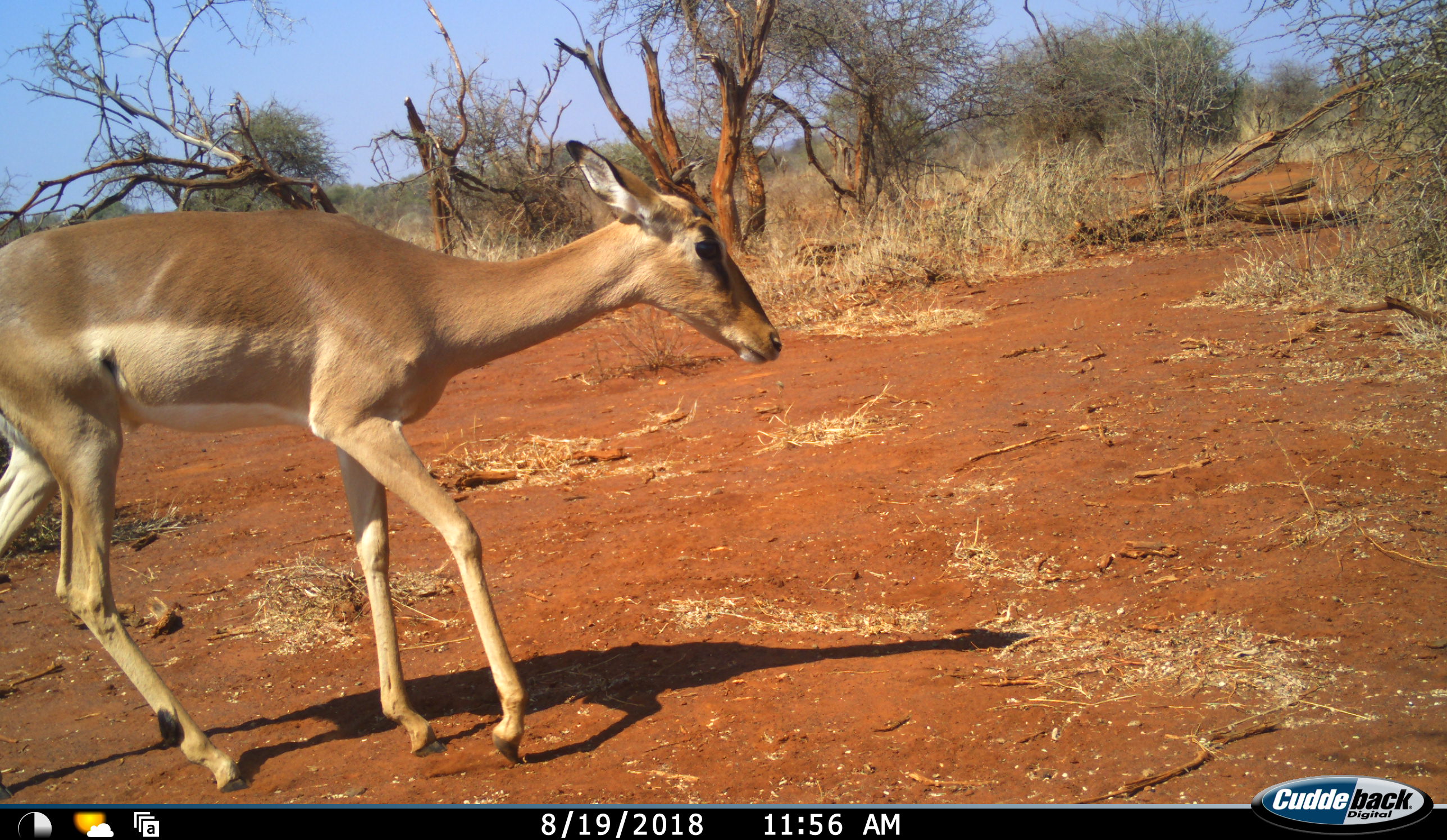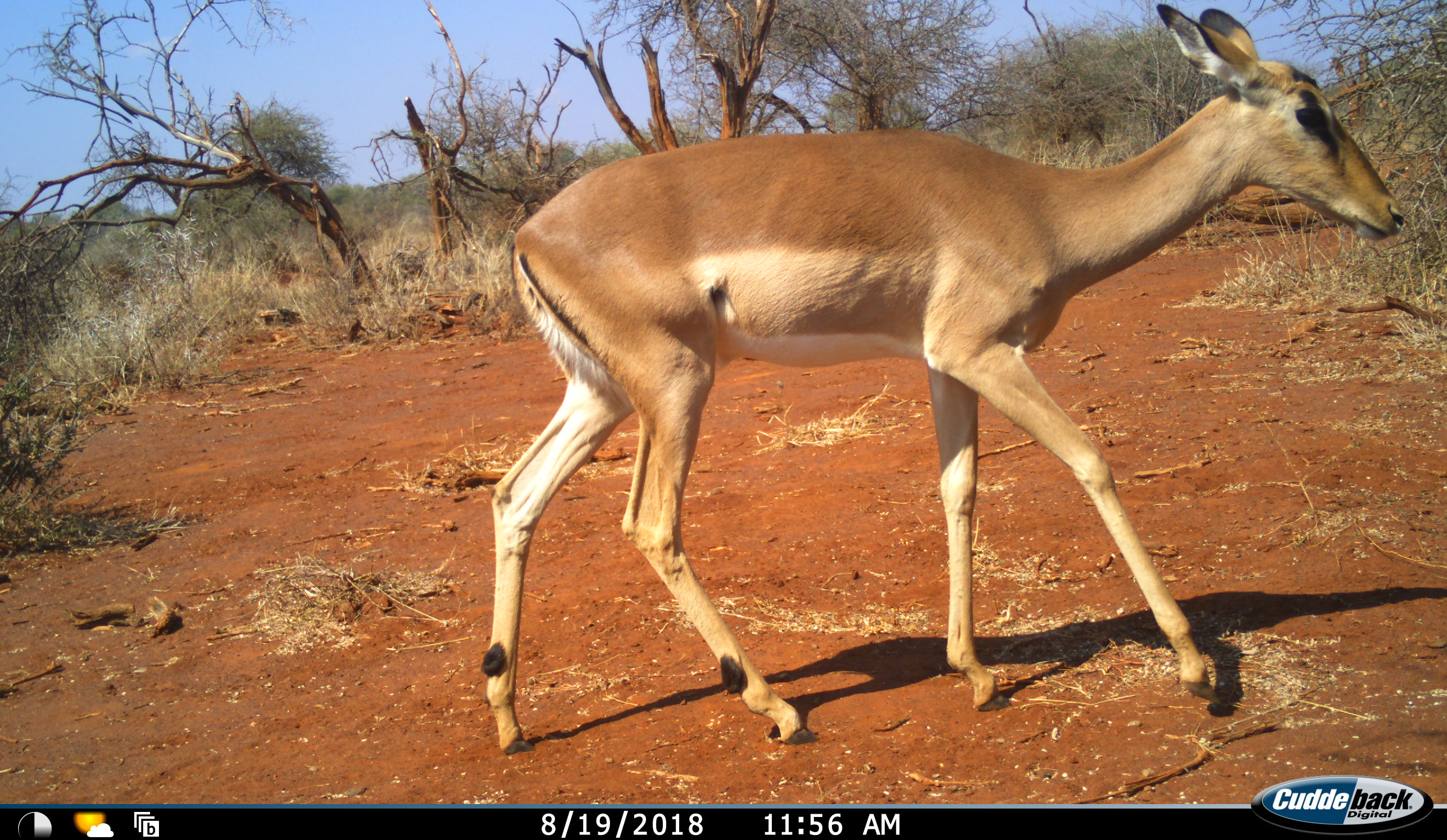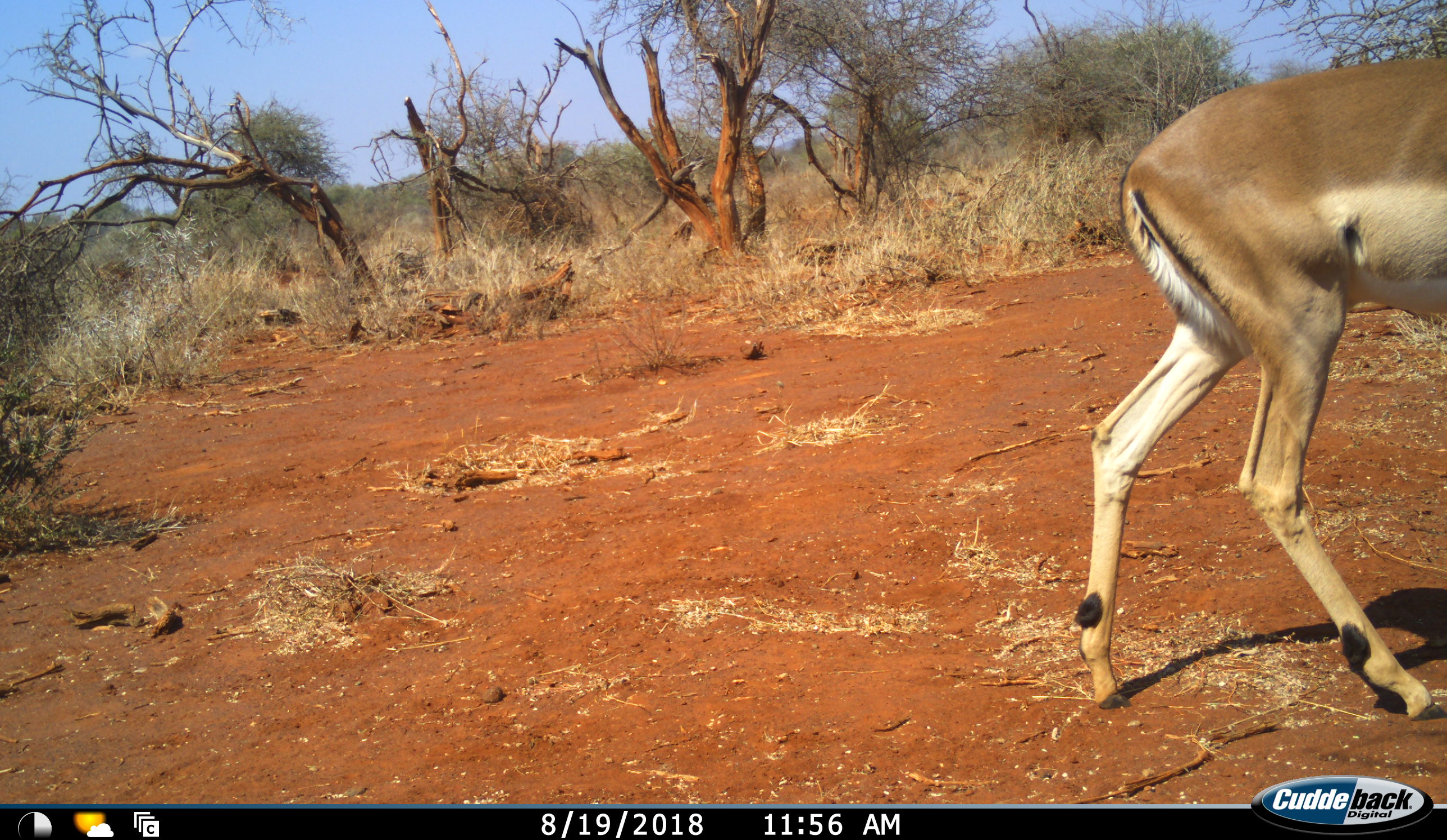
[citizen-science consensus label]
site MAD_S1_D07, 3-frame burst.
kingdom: Animalia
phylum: Chordata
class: Mammalia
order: Artiodactyla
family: Bovidae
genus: Aepyceros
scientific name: Aepyceros melampus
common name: impala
Impala (Aepyceros melampus), count 1. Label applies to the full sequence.